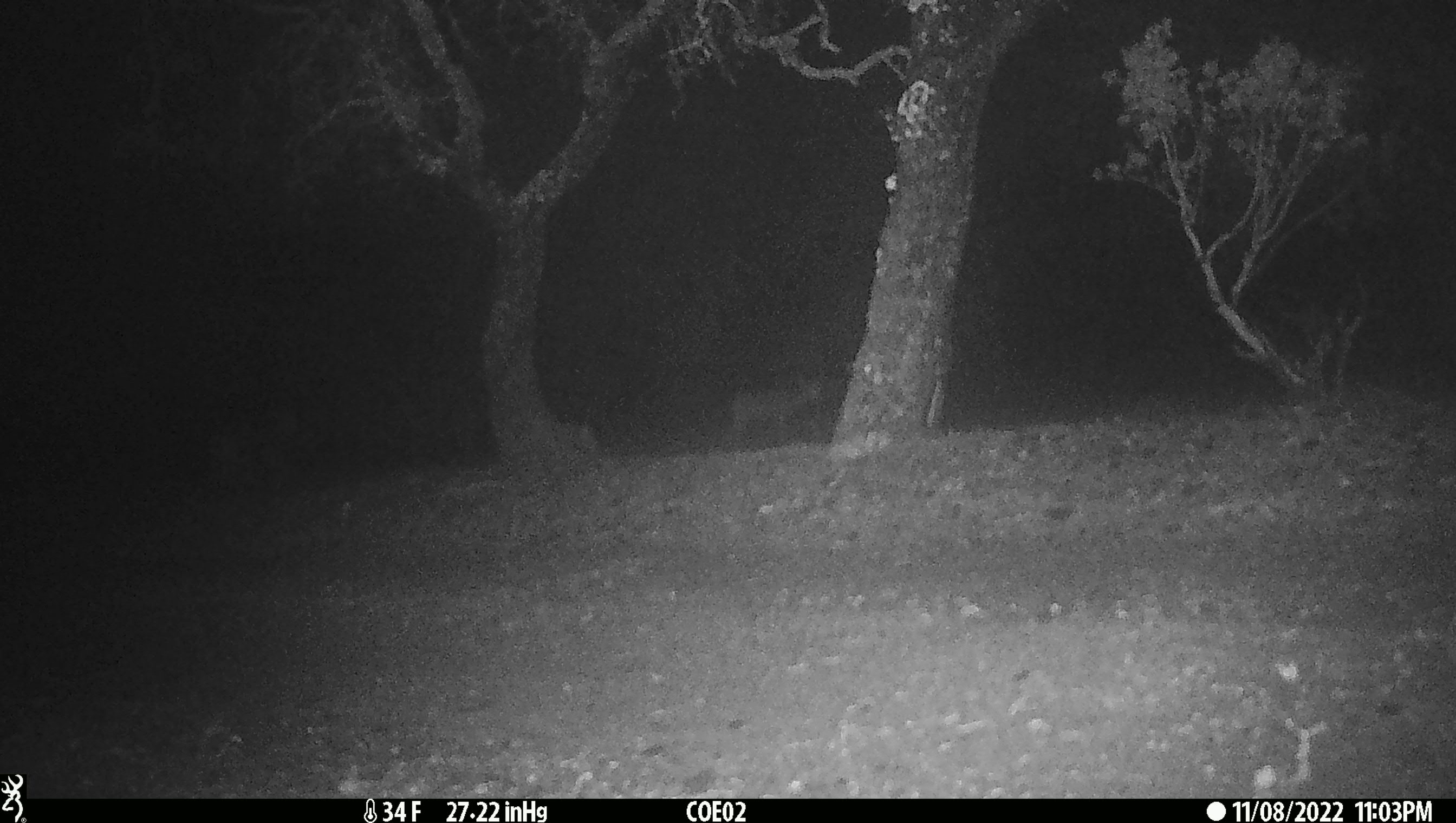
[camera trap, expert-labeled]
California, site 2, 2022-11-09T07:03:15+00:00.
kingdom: Animalia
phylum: Chordata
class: Mammalia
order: Artiodactyla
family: Cervidae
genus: Odocoileus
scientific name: Odocoileus hemionus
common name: mule deer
Mule deer (Odocoileus hemionus).